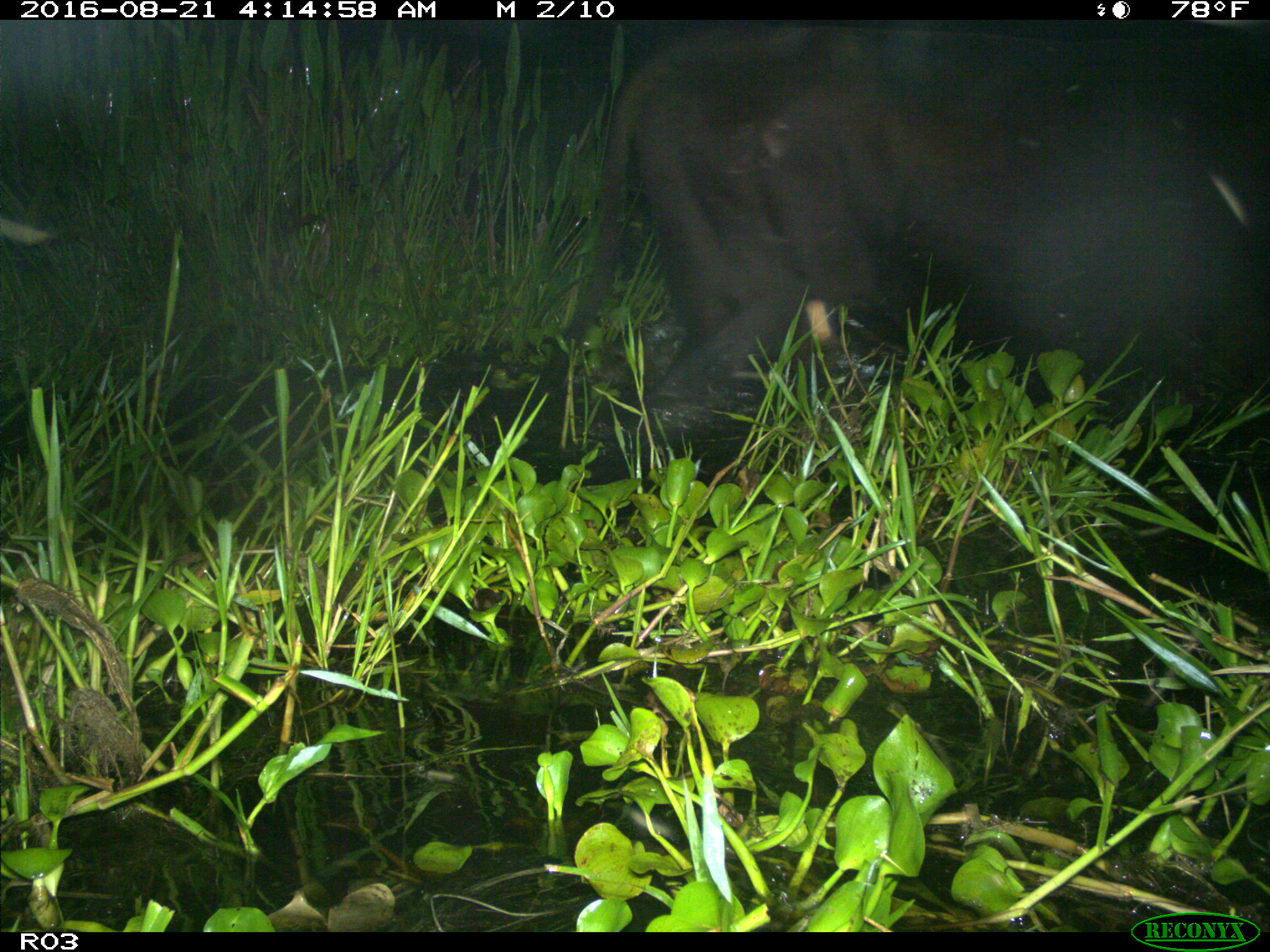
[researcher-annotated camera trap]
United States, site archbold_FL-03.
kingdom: Animalia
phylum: Chordata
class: Mammalia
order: Artiodactyla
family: Bovidae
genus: Bos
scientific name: Bos taurus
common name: domestic cow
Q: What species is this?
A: Bos taurus (domestic cow).